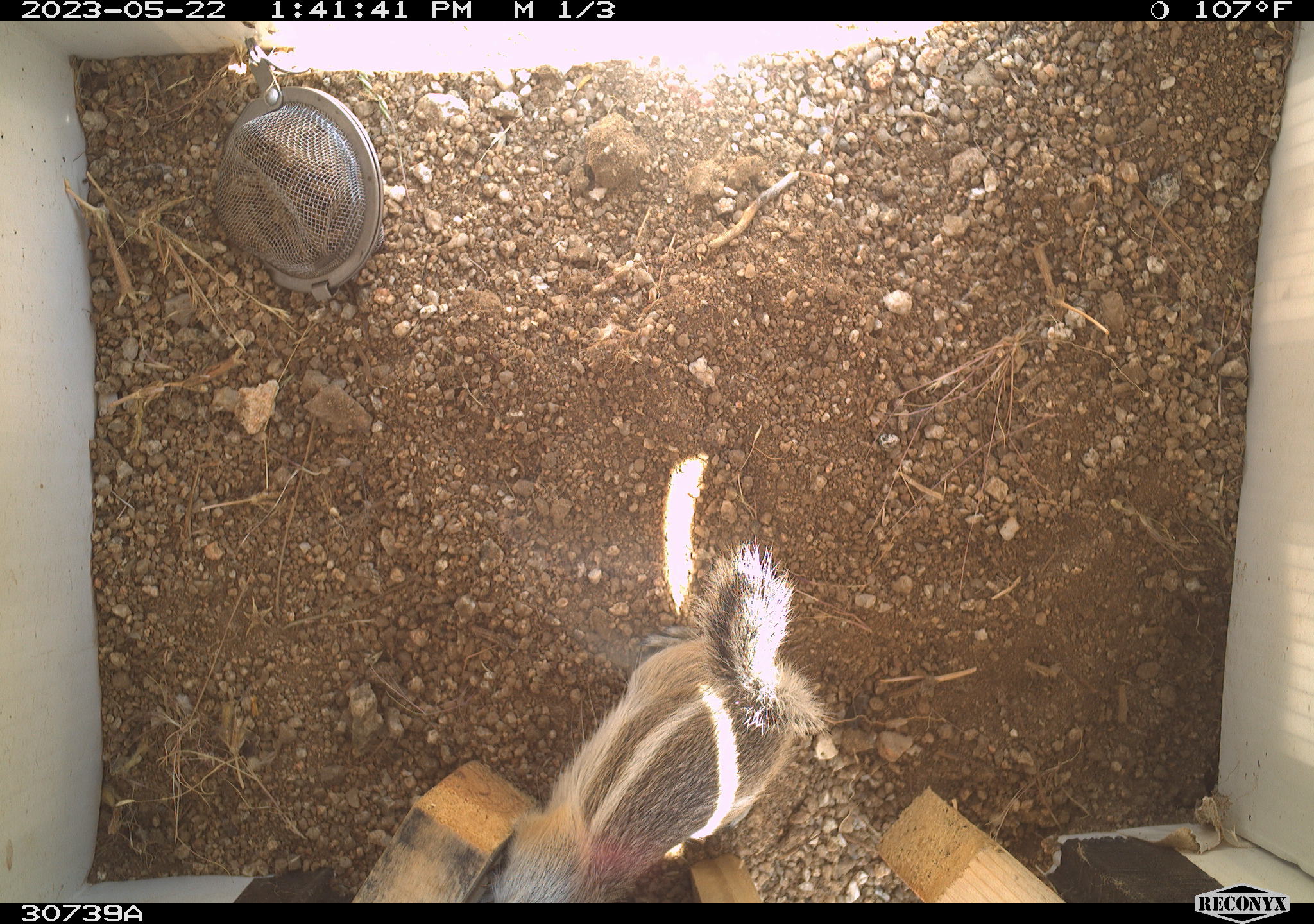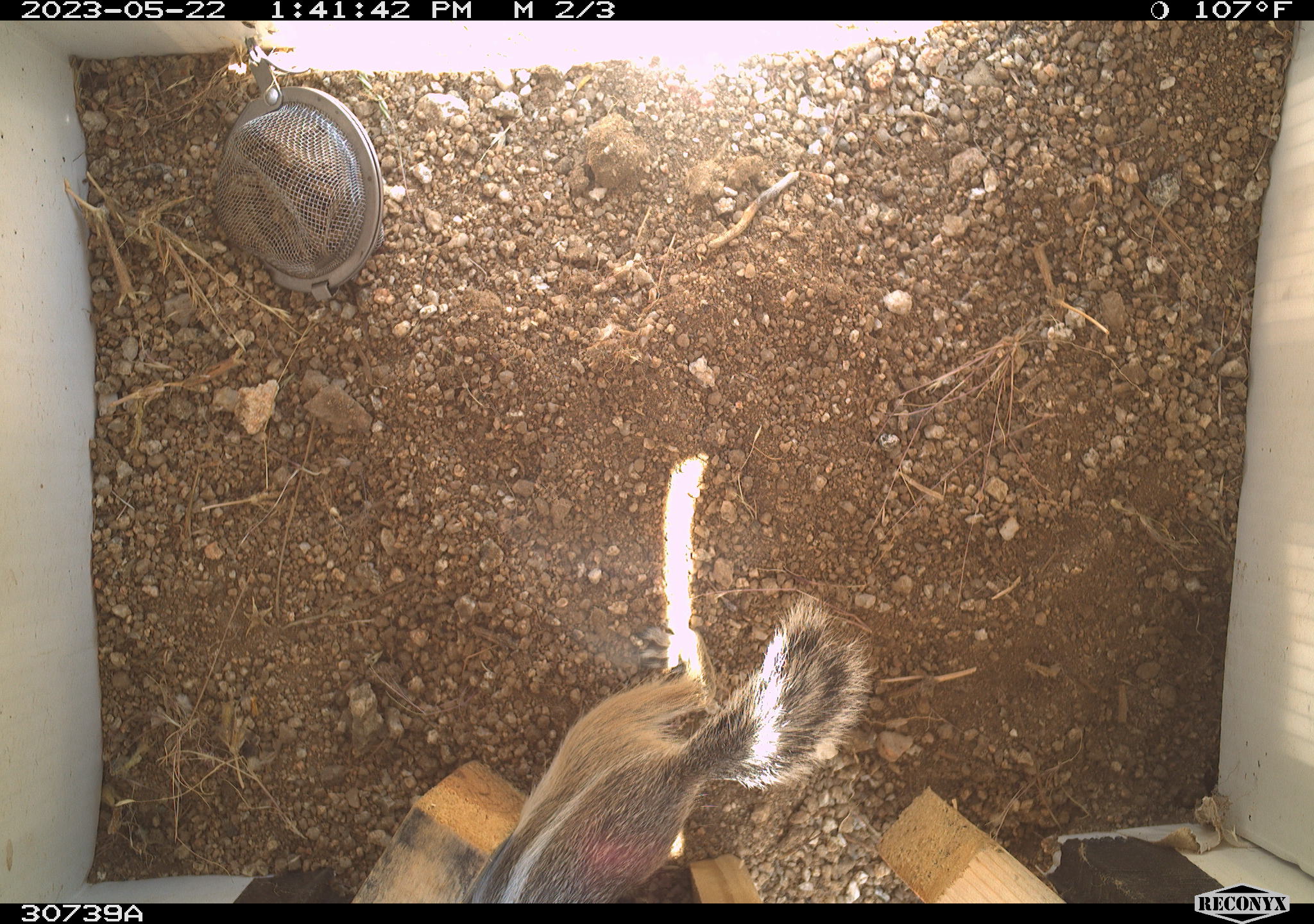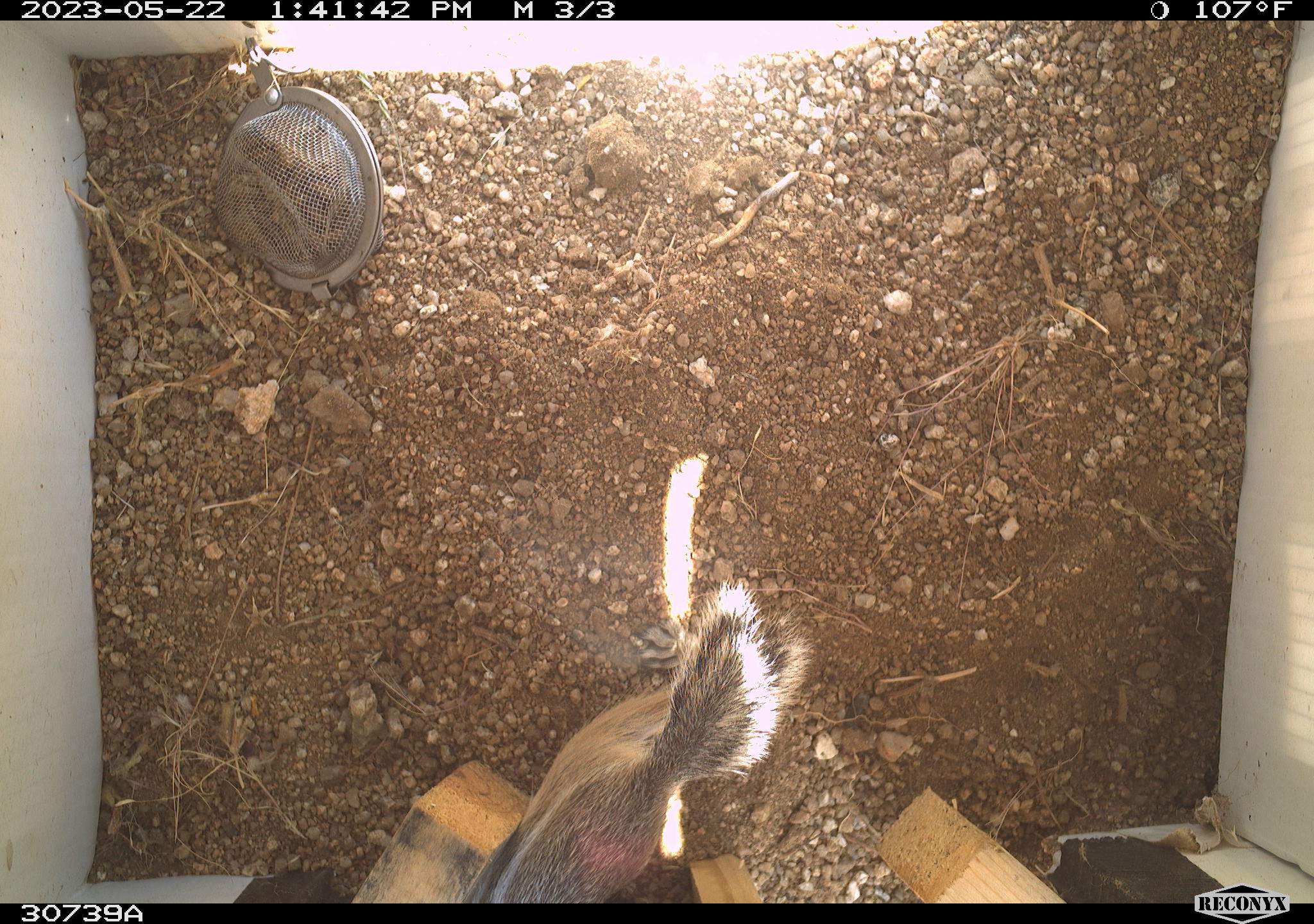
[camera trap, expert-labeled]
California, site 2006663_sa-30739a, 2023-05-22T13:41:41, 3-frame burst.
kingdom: Animalia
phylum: Chordata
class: Mammalia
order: Rodentia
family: Sciuridae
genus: Ammospermophilus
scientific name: Ammospermophilus leucurus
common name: white-tailed antelope squirrel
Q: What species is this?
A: White-tailed antelope squirrel (Ammospermophilus leucurus).